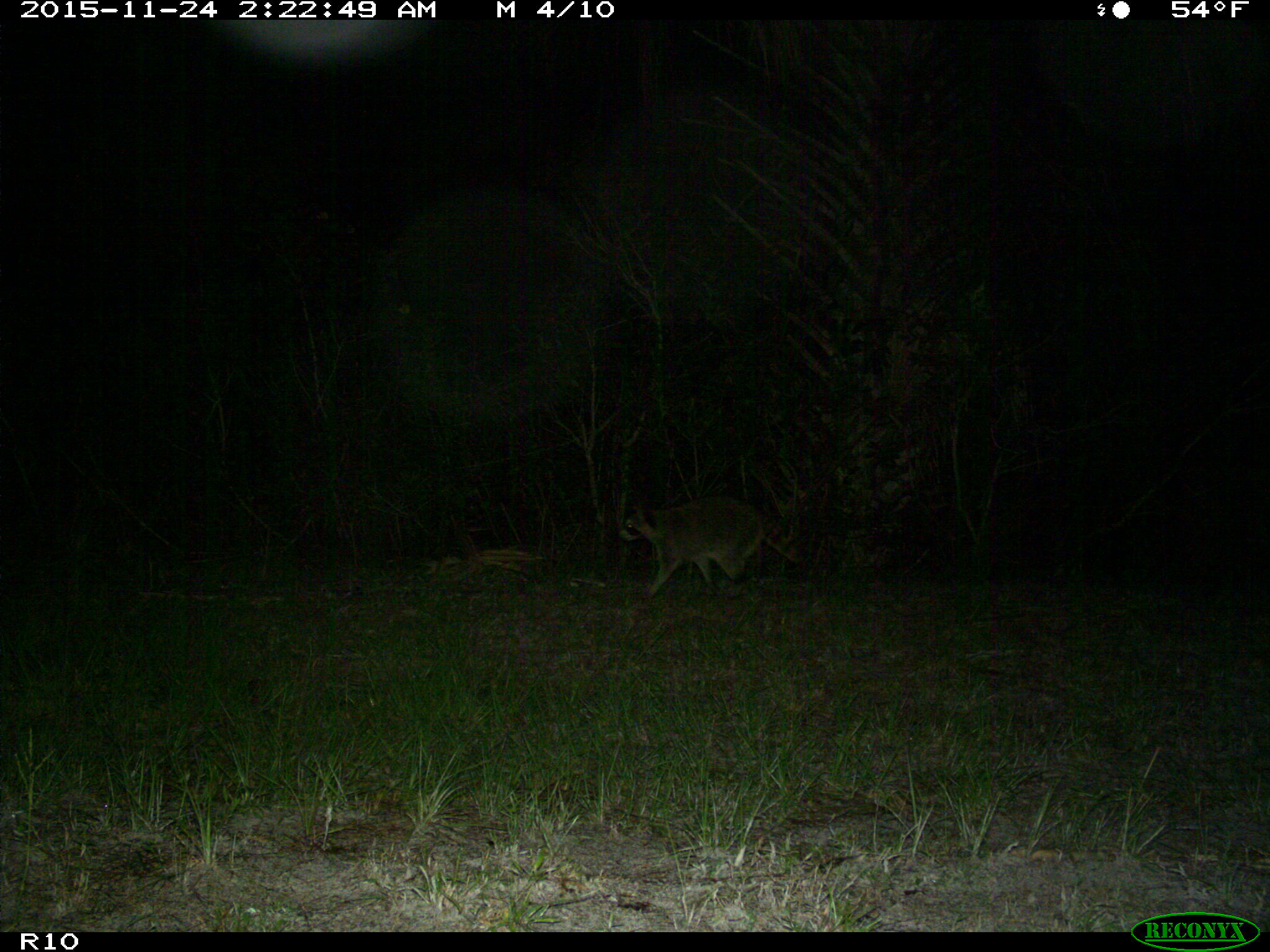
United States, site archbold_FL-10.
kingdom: Animalia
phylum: Chordata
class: Mammalia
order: Carnivora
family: Procyonidae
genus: Procyon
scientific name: Procyon lotor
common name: common raccoon